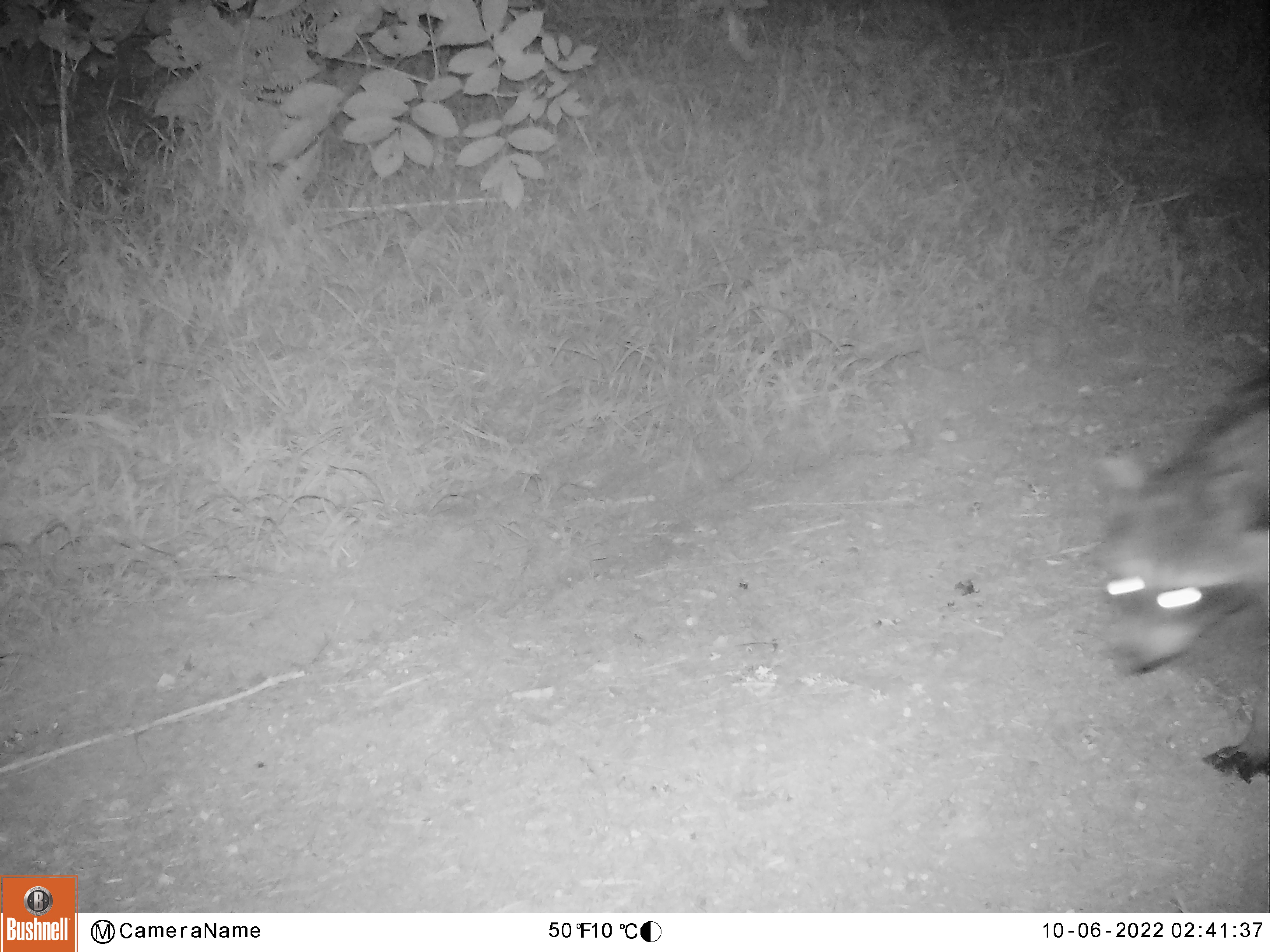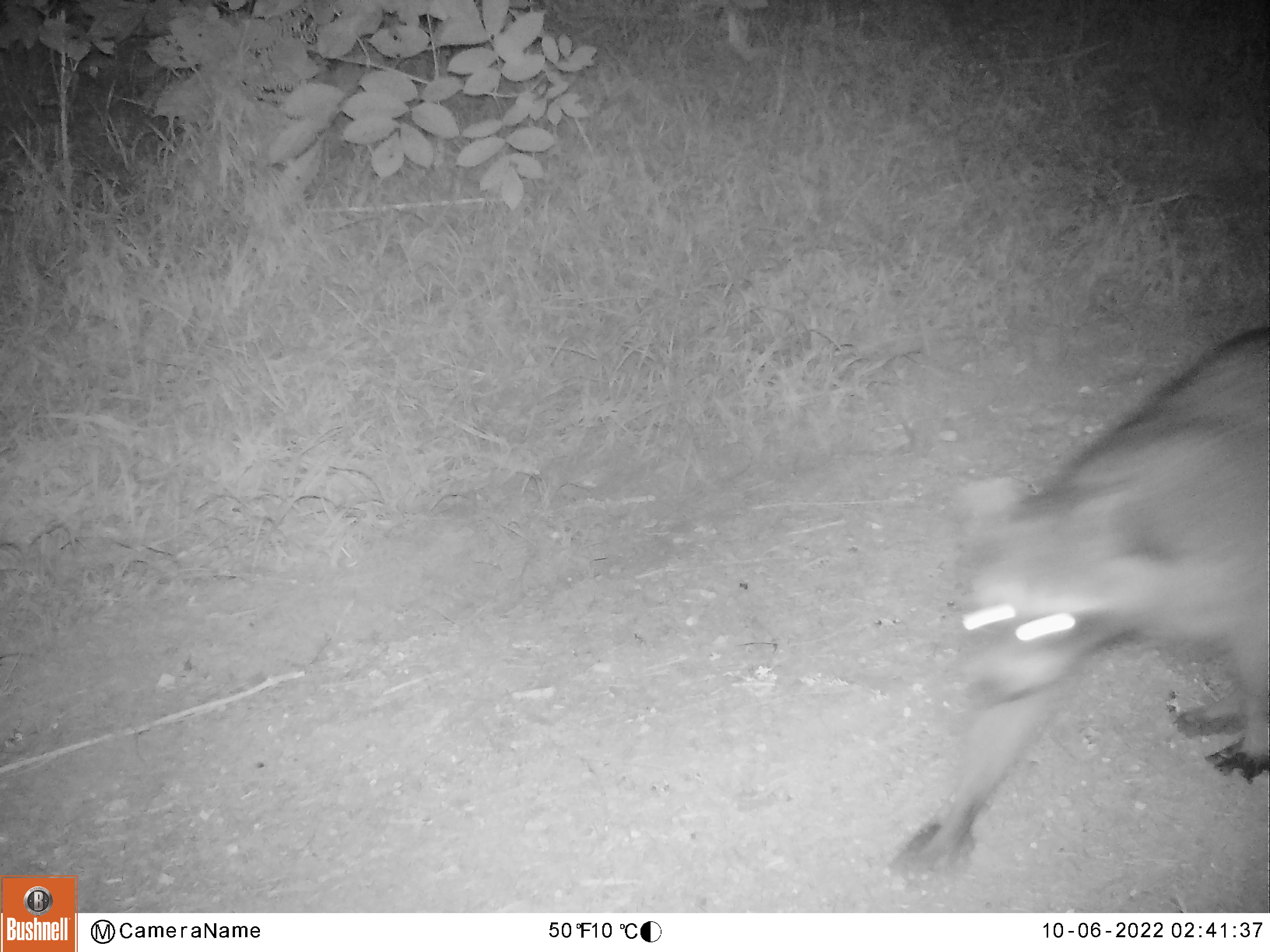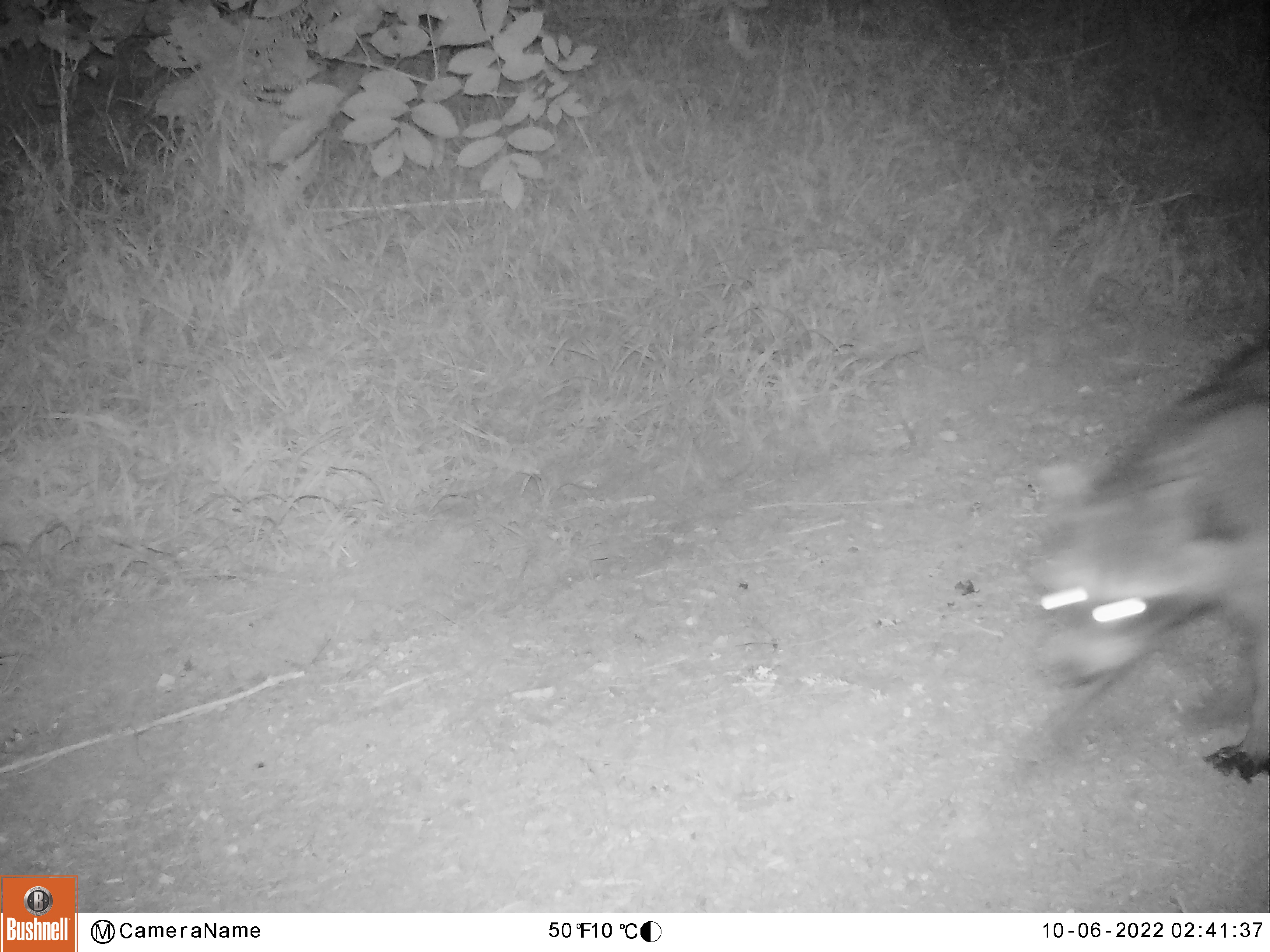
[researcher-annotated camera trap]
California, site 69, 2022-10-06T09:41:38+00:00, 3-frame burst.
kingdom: Animalia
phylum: Chordata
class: Mammalia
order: Carnivora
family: Procyonidae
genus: Procyon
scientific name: Procyon lotor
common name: raccoon